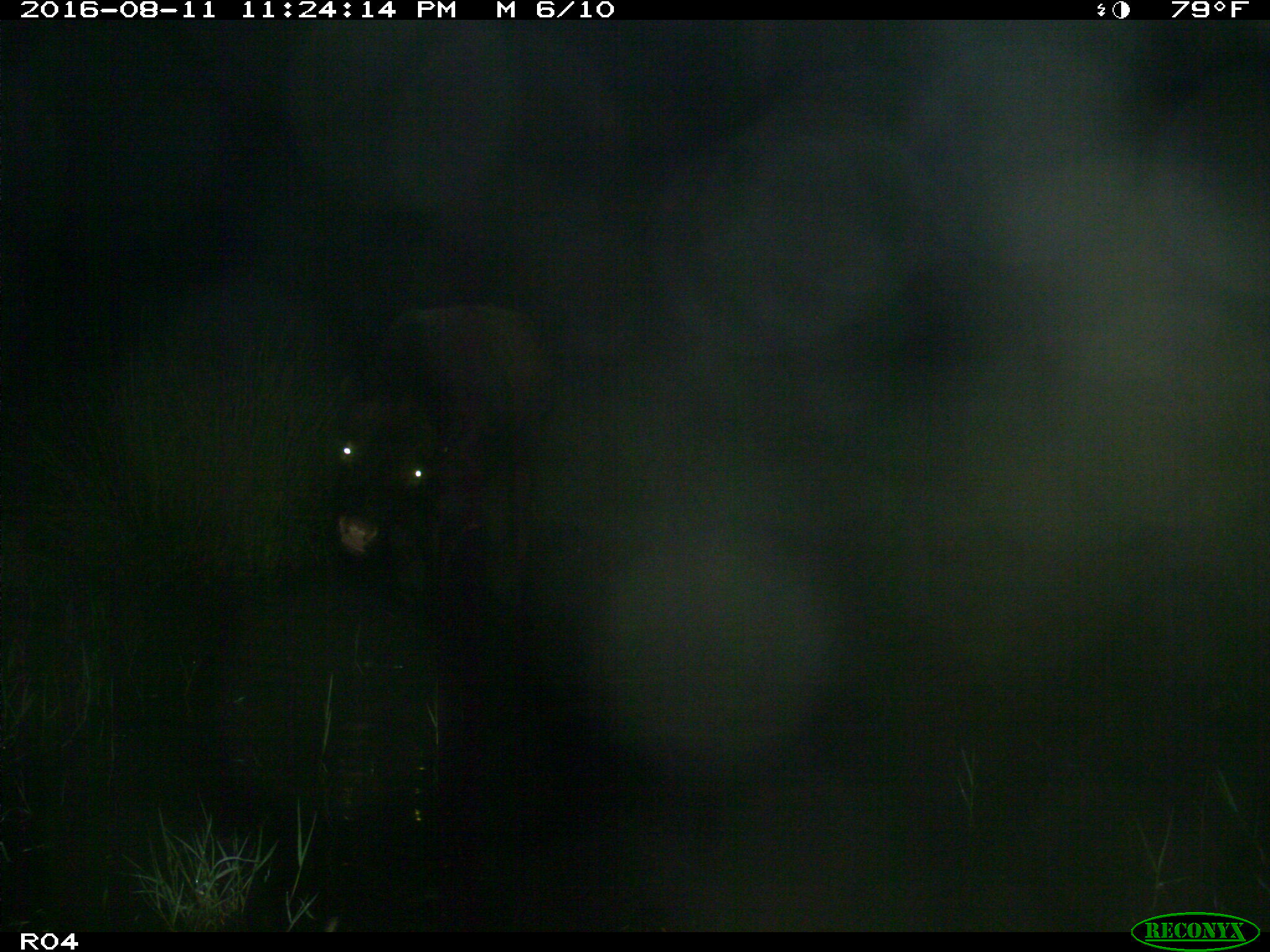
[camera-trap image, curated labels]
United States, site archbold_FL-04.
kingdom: Animalia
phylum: Chordata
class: Mammalia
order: Artiodactyla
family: Bovidae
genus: Bos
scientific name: Bos taurus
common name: domestic cow